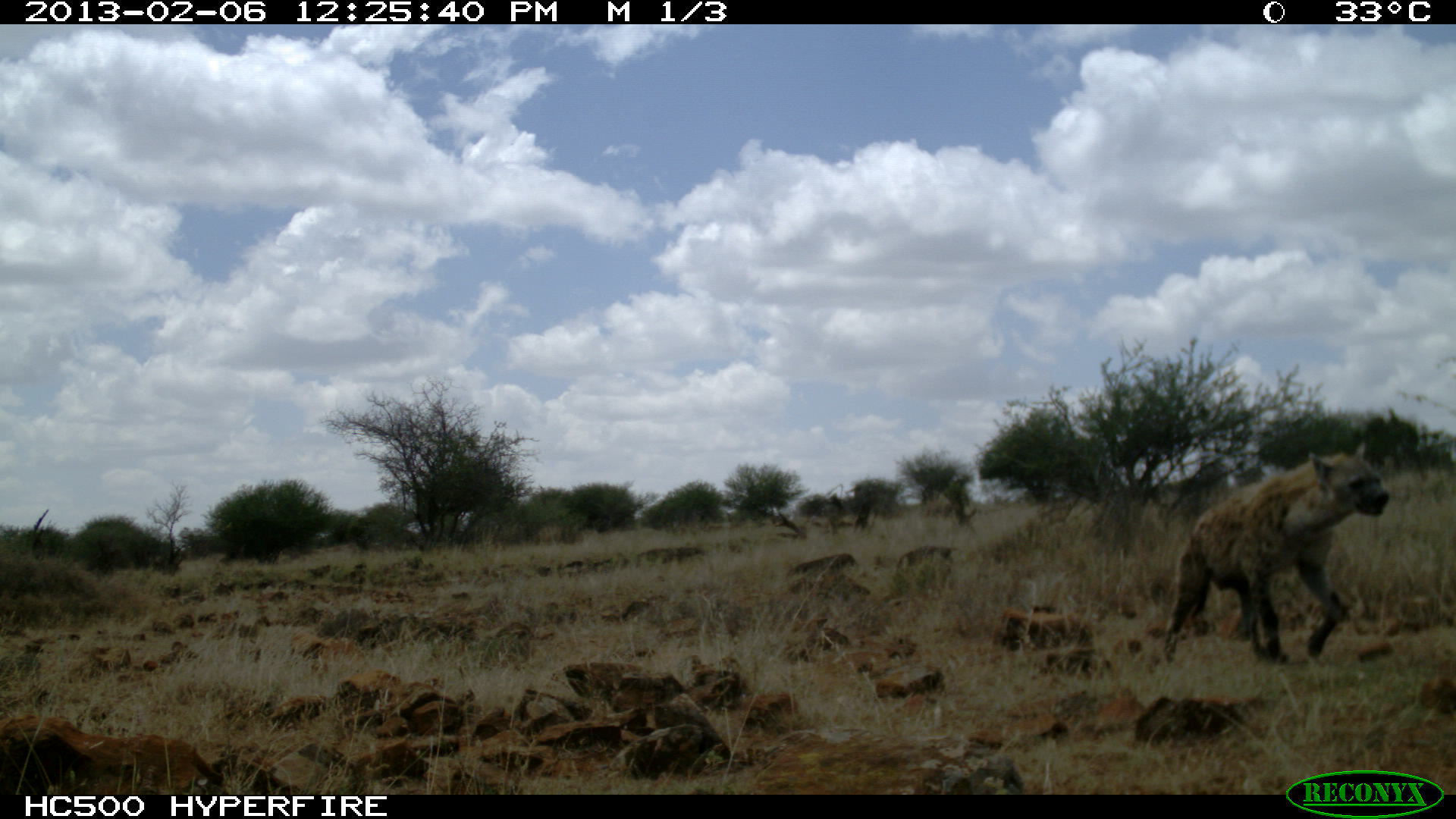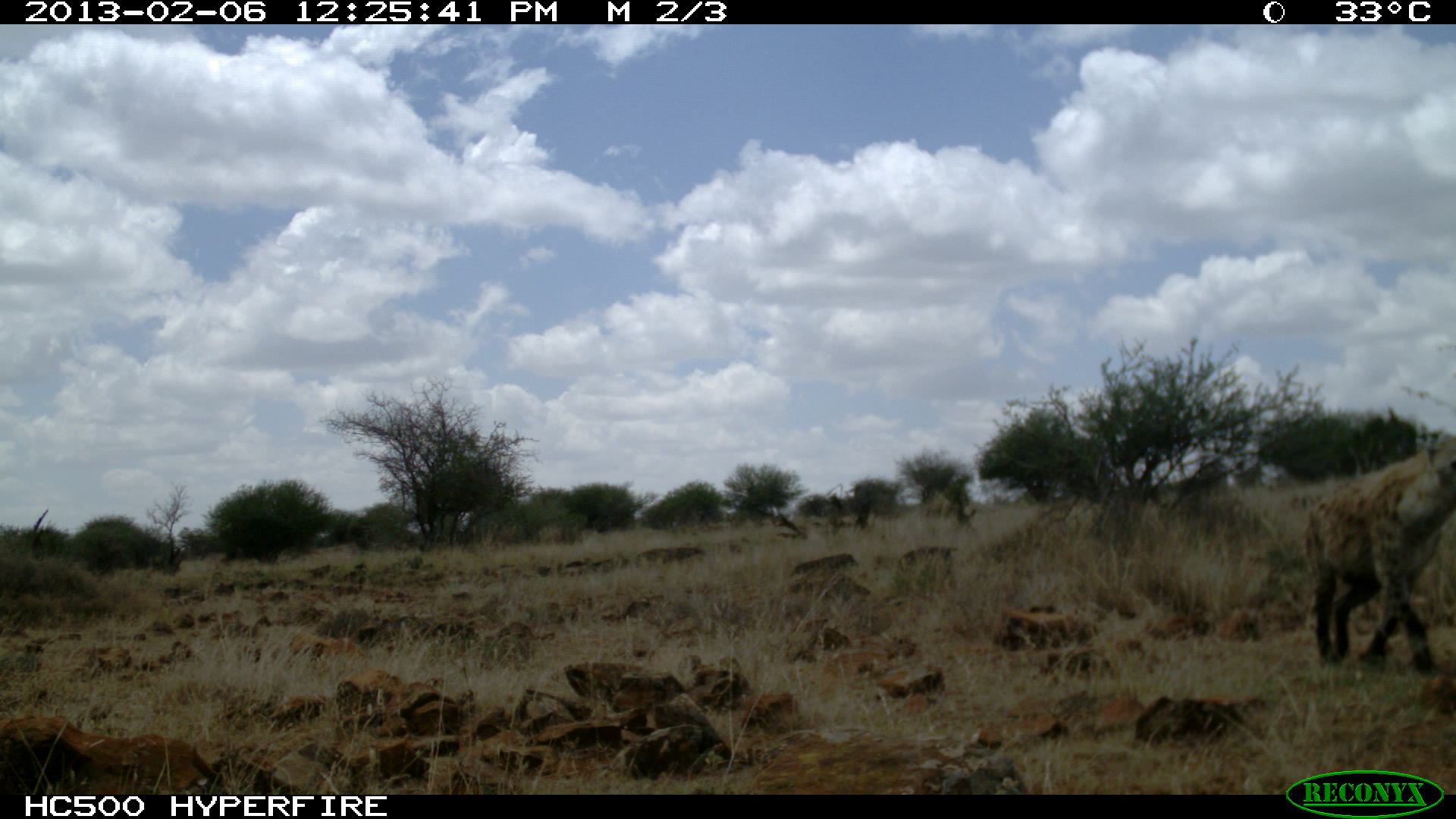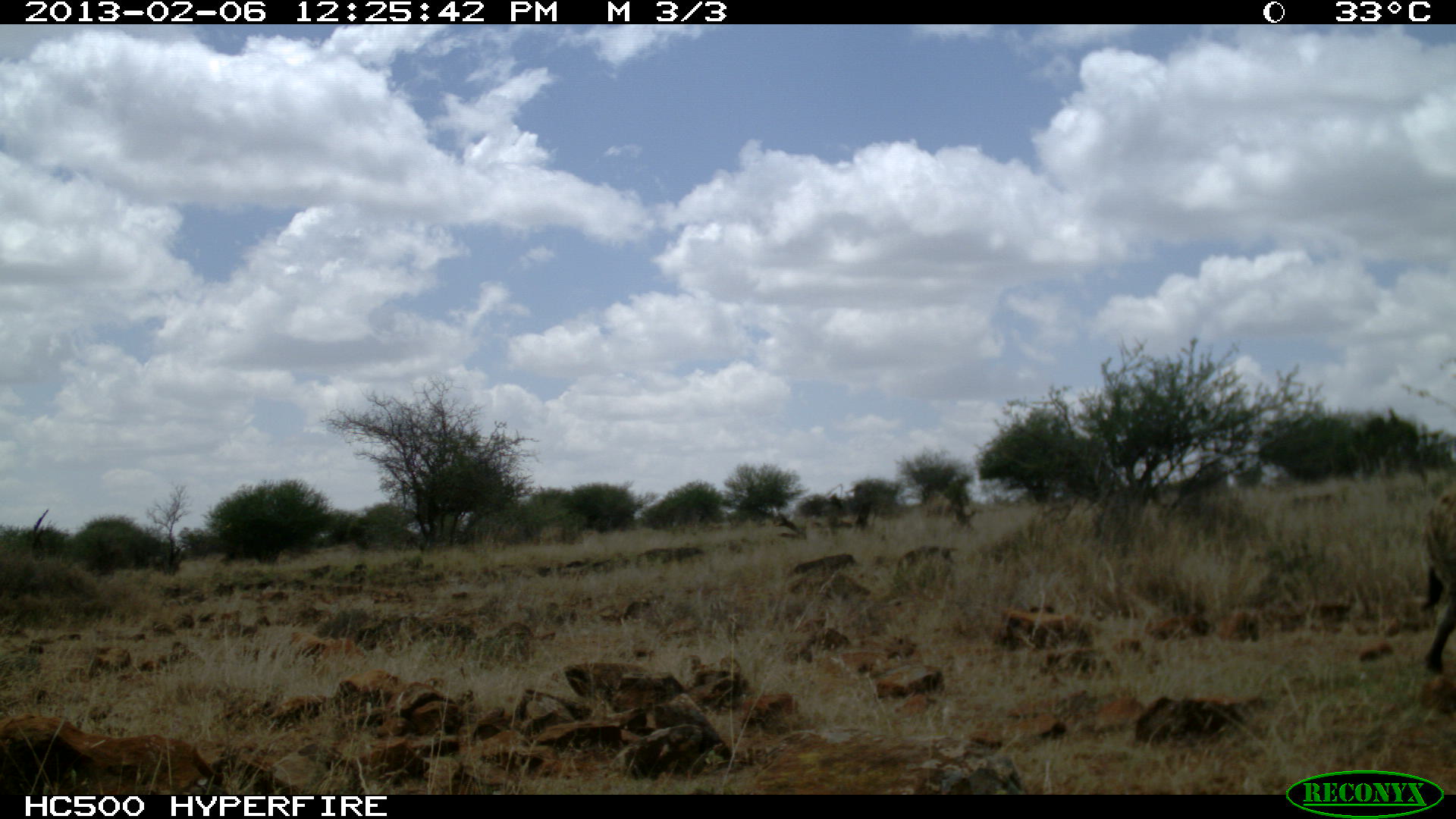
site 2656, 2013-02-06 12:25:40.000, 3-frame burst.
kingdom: Animalia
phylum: Chordata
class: Mammalia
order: Carnivora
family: Hyaenidae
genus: Crocuta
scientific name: Crocuta crocuta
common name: spotted hyena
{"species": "Crocuta crocuta (spotted hyena)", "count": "1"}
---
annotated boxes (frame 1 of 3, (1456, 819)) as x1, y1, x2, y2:
crocuta crocuta: 1160, 441, 1392, 666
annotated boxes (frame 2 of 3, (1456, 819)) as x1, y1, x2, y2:
crocuta crocuta: 1305, 432, 1453, 680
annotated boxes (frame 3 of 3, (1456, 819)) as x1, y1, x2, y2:
crocuta crocuta: 1419, 478, 1454, 678